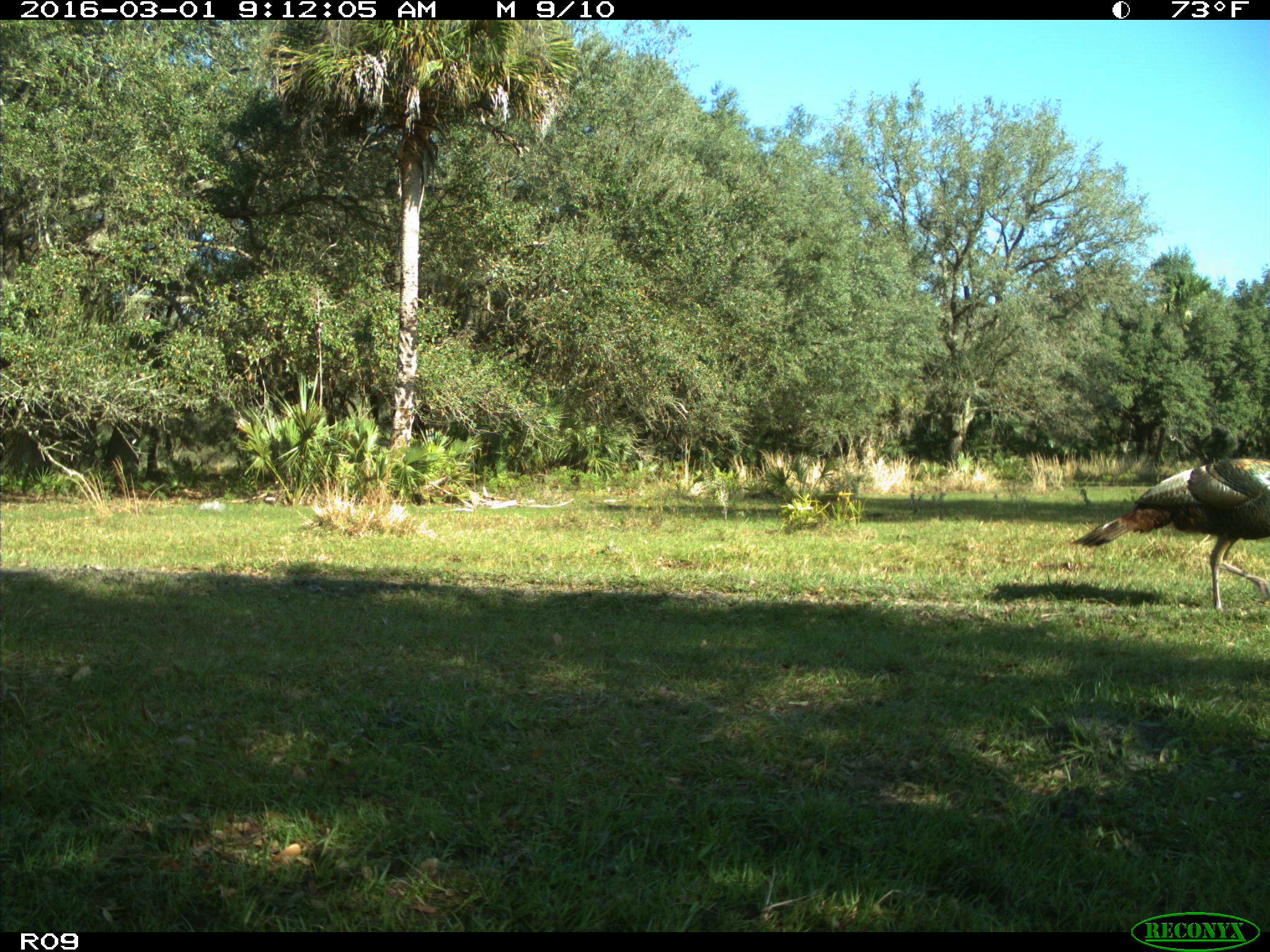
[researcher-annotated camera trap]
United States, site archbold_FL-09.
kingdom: Animalia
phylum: Chordata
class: Aves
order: Galliformes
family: Phasianidae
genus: Meleagris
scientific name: Meleagris gallopavo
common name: wild turkey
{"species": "Meleagris gallopavo (wild turkey)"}